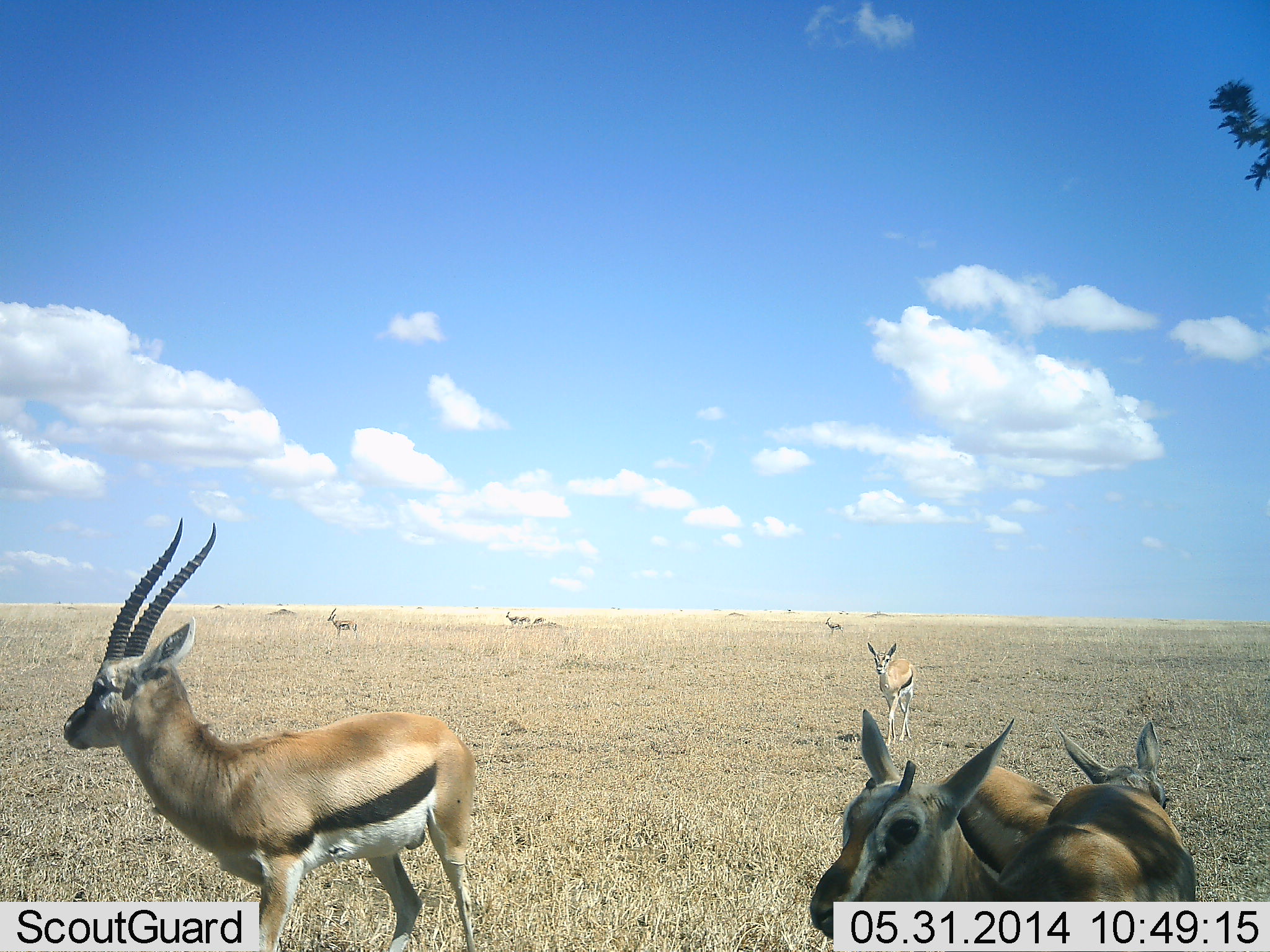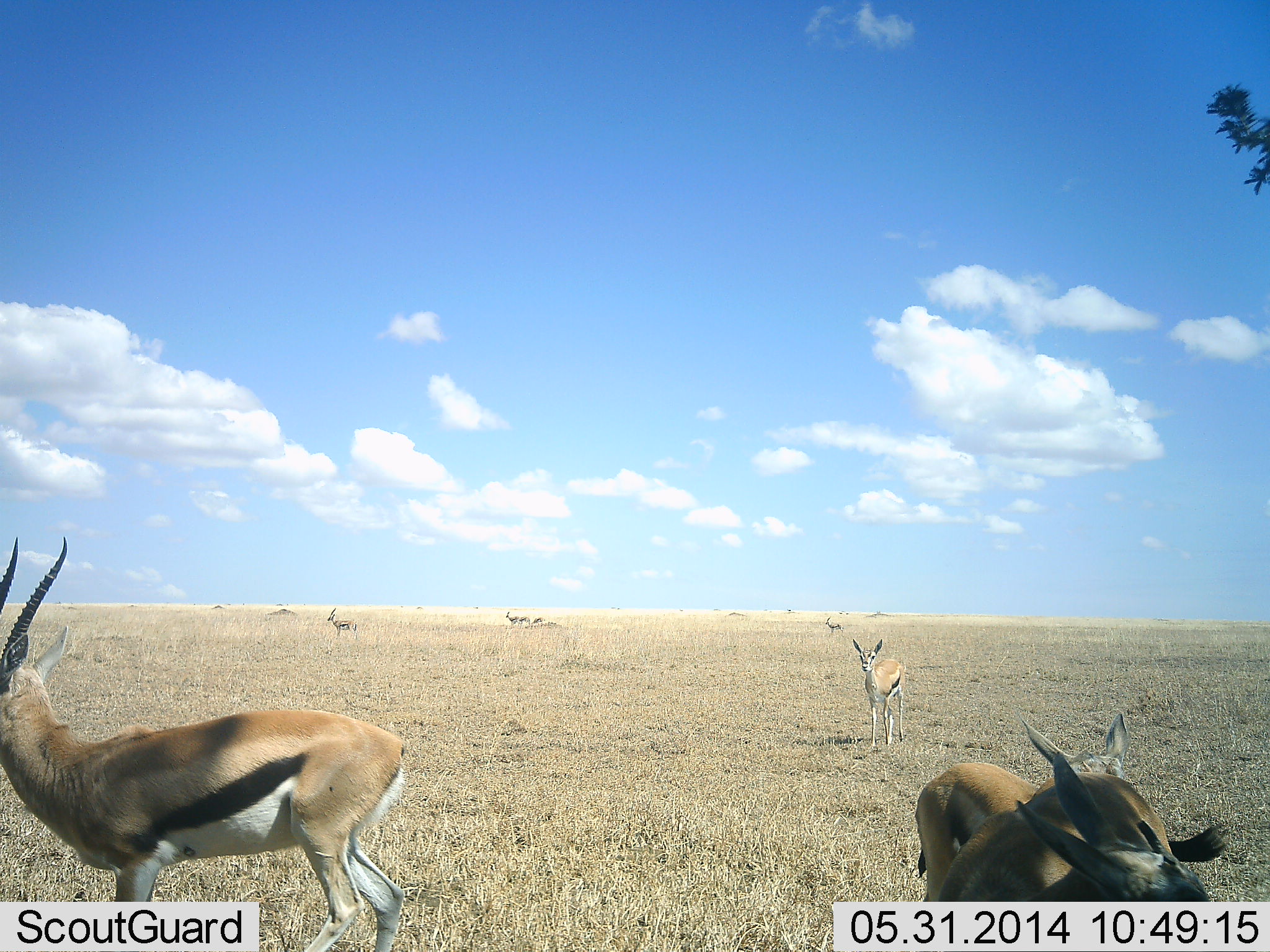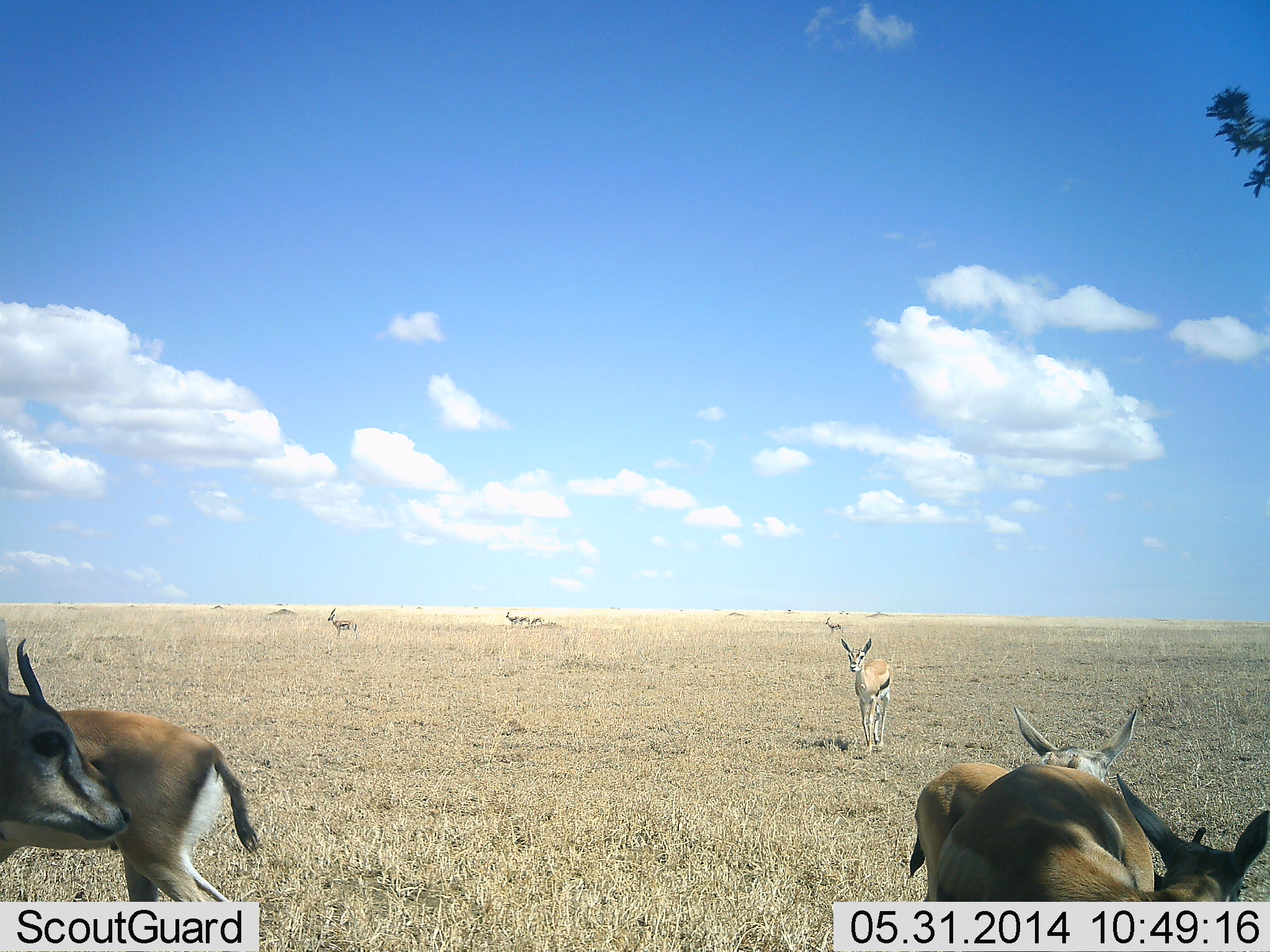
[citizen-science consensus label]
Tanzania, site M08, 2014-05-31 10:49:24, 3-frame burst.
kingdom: Animalia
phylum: Chordata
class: Mammalia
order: Artiodactyla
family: Bovidae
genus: Eudorcas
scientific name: Eudorcas thomsonii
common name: thomson's gazelle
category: gazellethomsons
Gazellethomsons (thomson's gazelle) (Eudorcas thomsonii), count 9. Behavior (volunteer vote fractions): standing 60%, resting 0%, moving 80%, interacting 0%. Young present (vote fraction): 20%. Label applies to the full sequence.